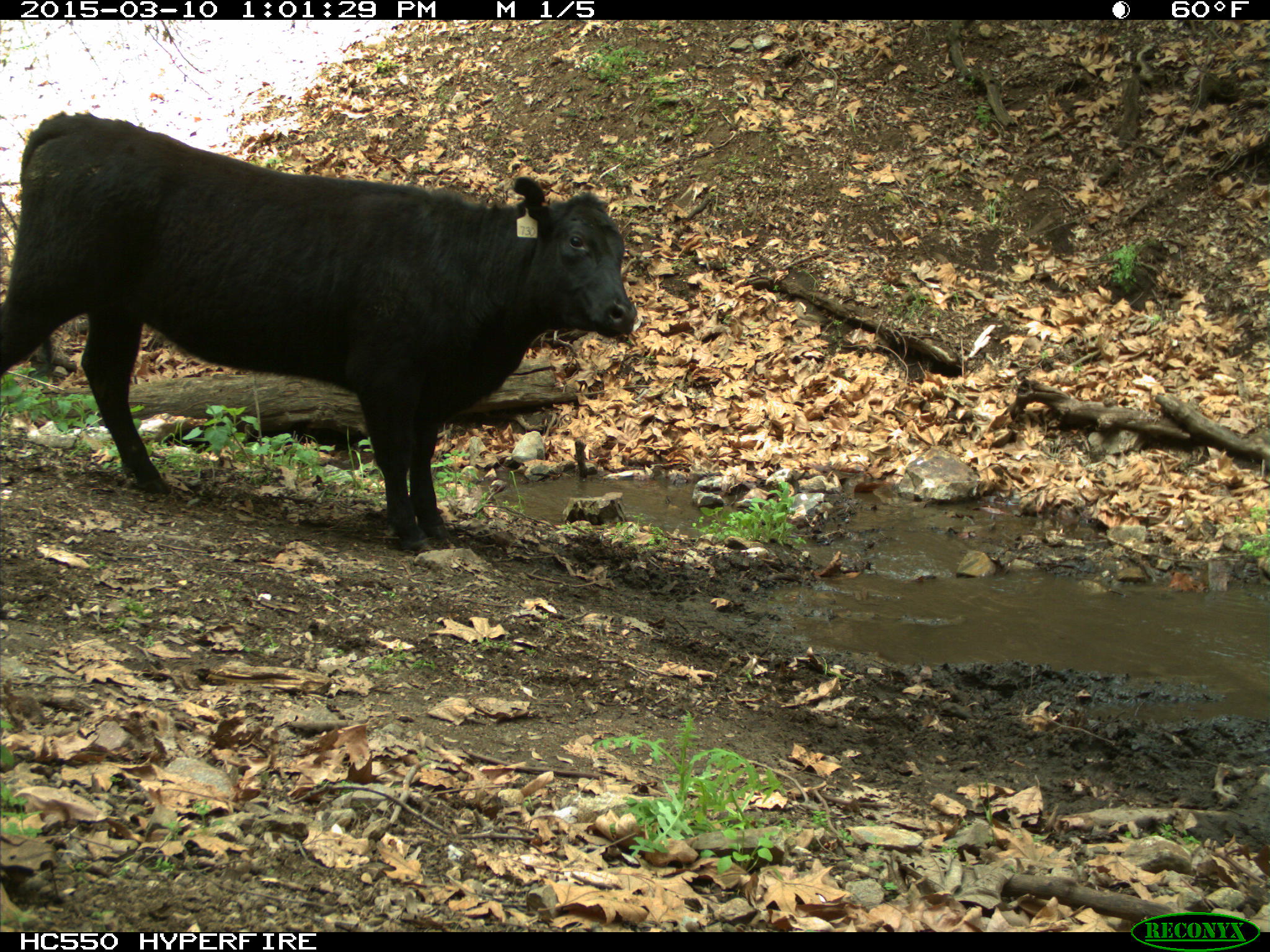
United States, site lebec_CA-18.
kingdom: Animalia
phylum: Chordata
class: Mammalia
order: Artiodactyla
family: Bovidae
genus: Bos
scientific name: Bos taurus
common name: domestic cow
Bos taurus (domestic cow).